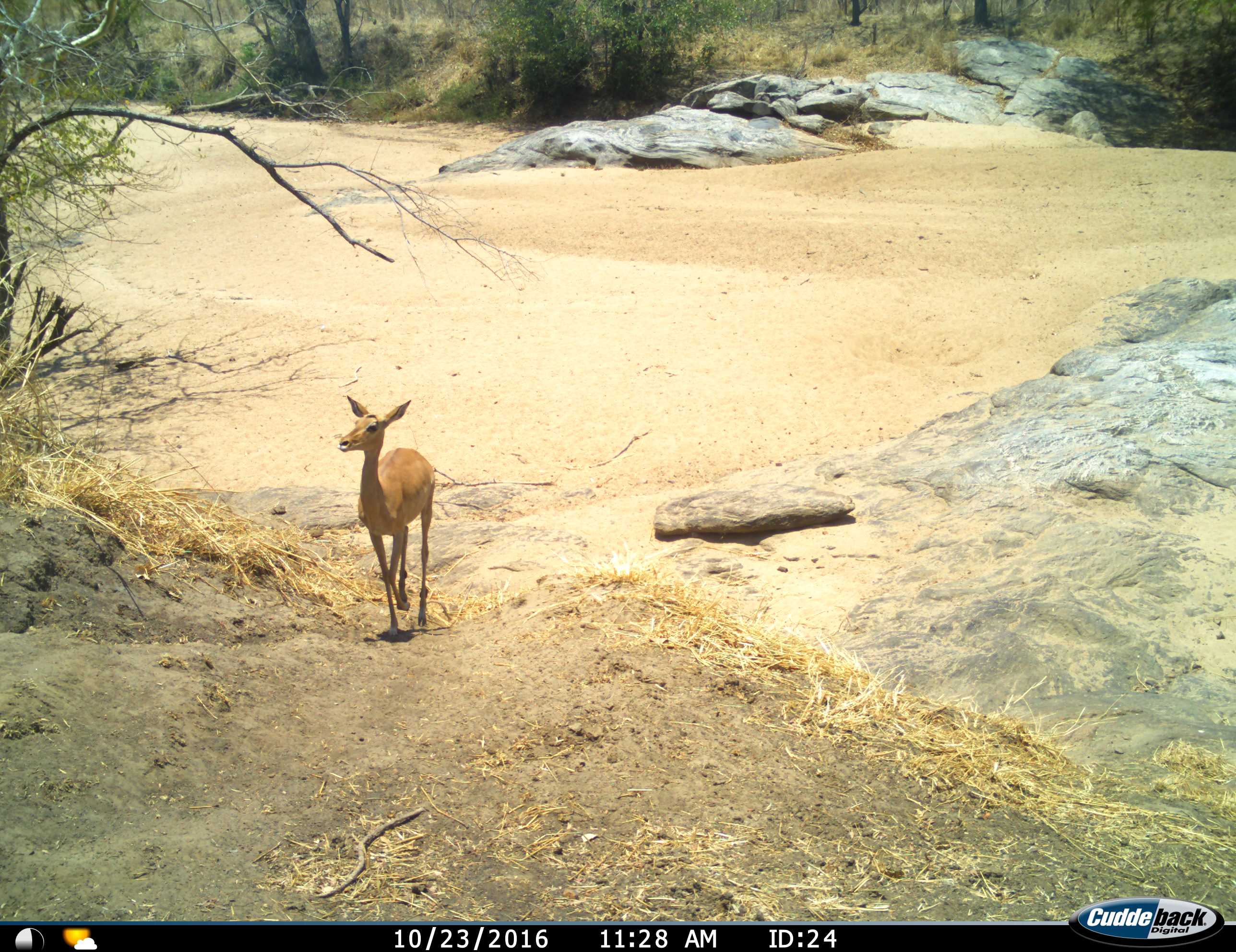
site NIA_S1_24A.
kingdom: Animalia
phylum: Chordata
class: Mammalia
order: Artiodactyla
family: Bovidae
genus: Aepyceros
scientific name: Aepyceros melampus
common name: impala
Impala (Aepyceros melampus), count 1. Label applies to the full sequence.